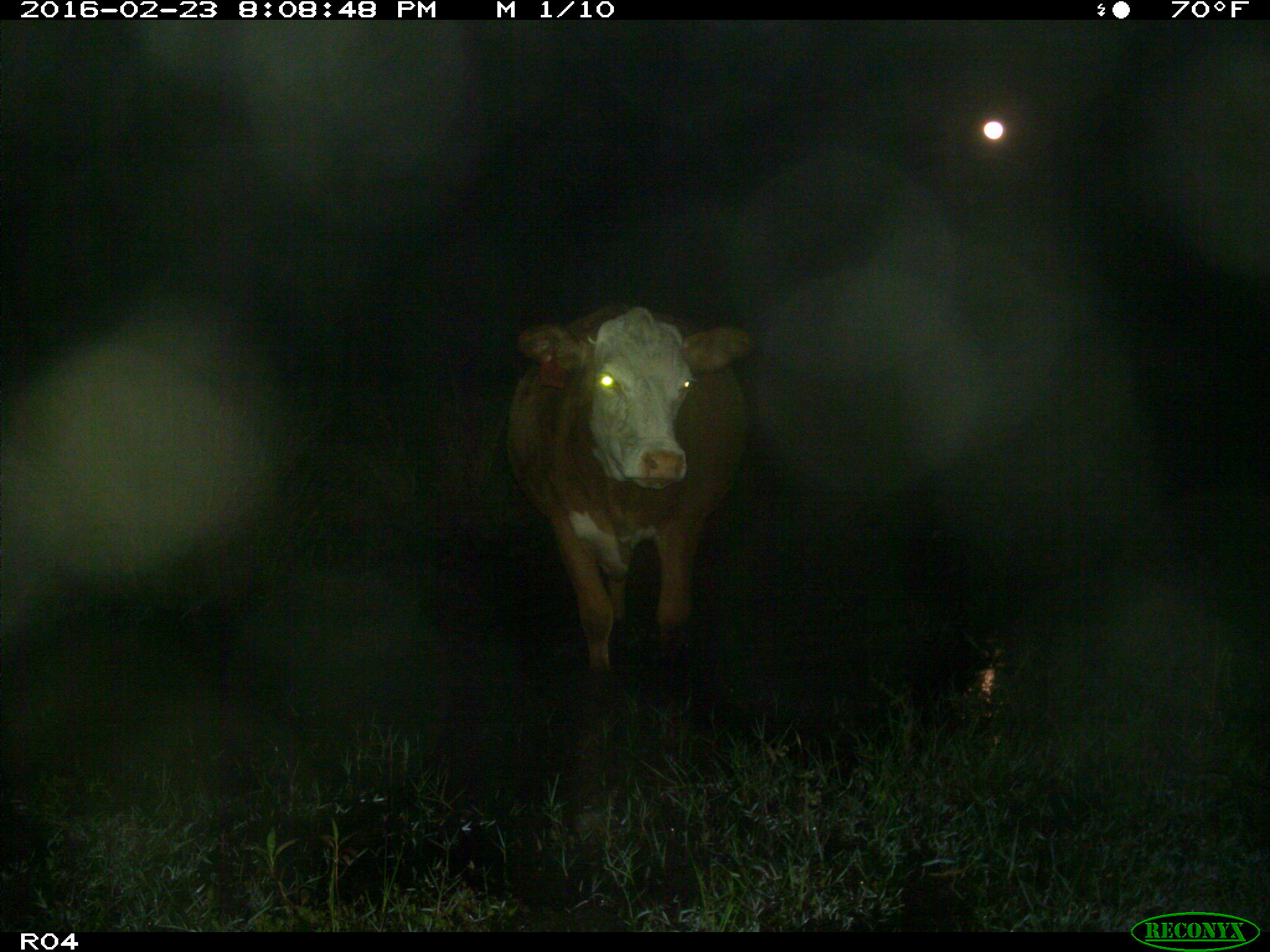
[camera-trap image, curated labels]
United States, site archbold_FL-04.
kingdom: Animalia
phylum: Chordata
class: Mammalia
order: Artiodactyla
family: Bovidae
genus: Bos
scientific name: Bos taurus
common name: domestic cow